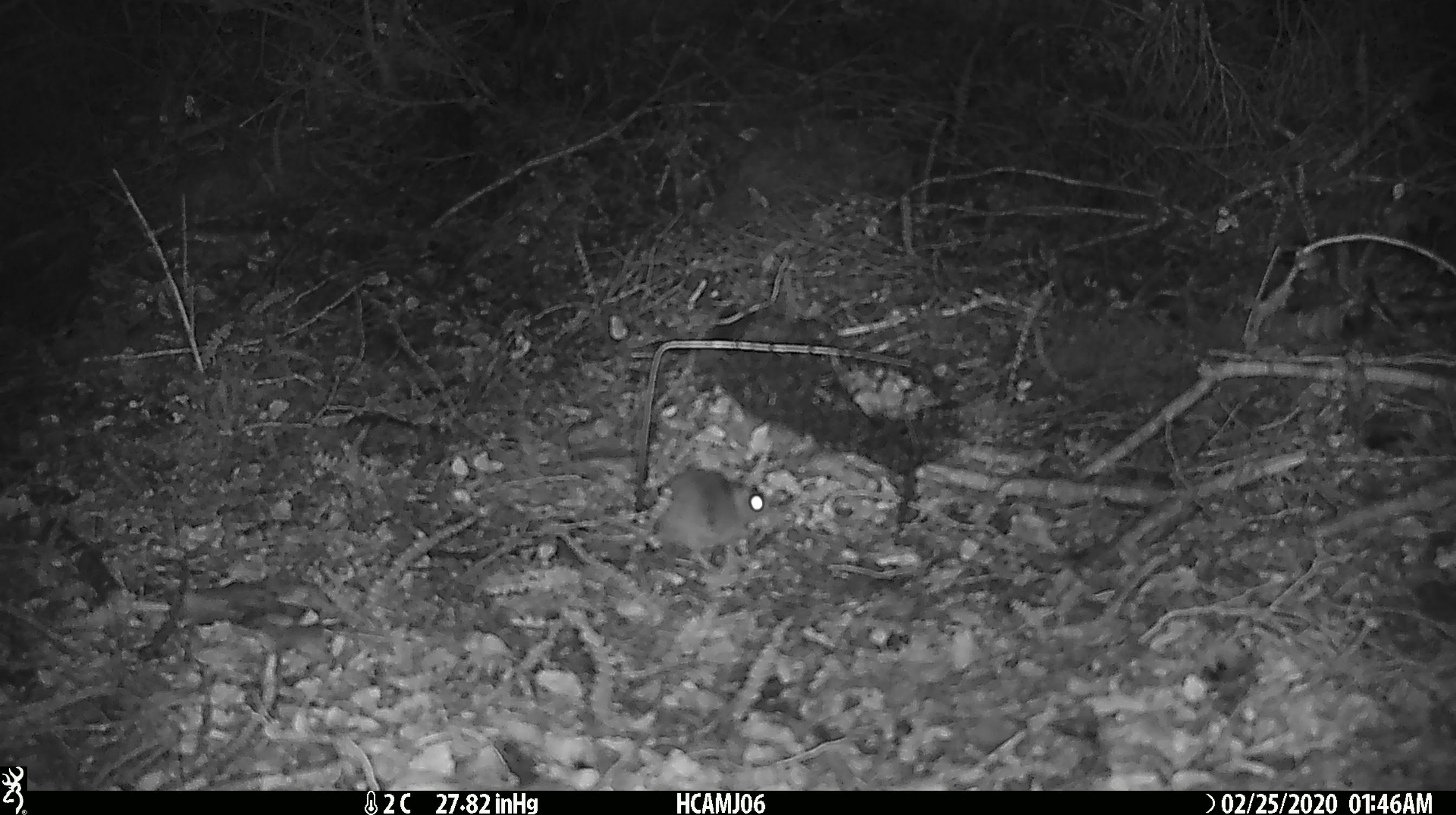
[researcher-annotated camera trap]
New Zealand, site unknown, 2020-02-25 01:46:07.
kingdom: Animalia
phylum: Chordata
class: Mammalia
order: Rodentia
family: Muridae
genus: Mus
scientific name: Mus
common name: mouse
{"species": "mouse (Mus)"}